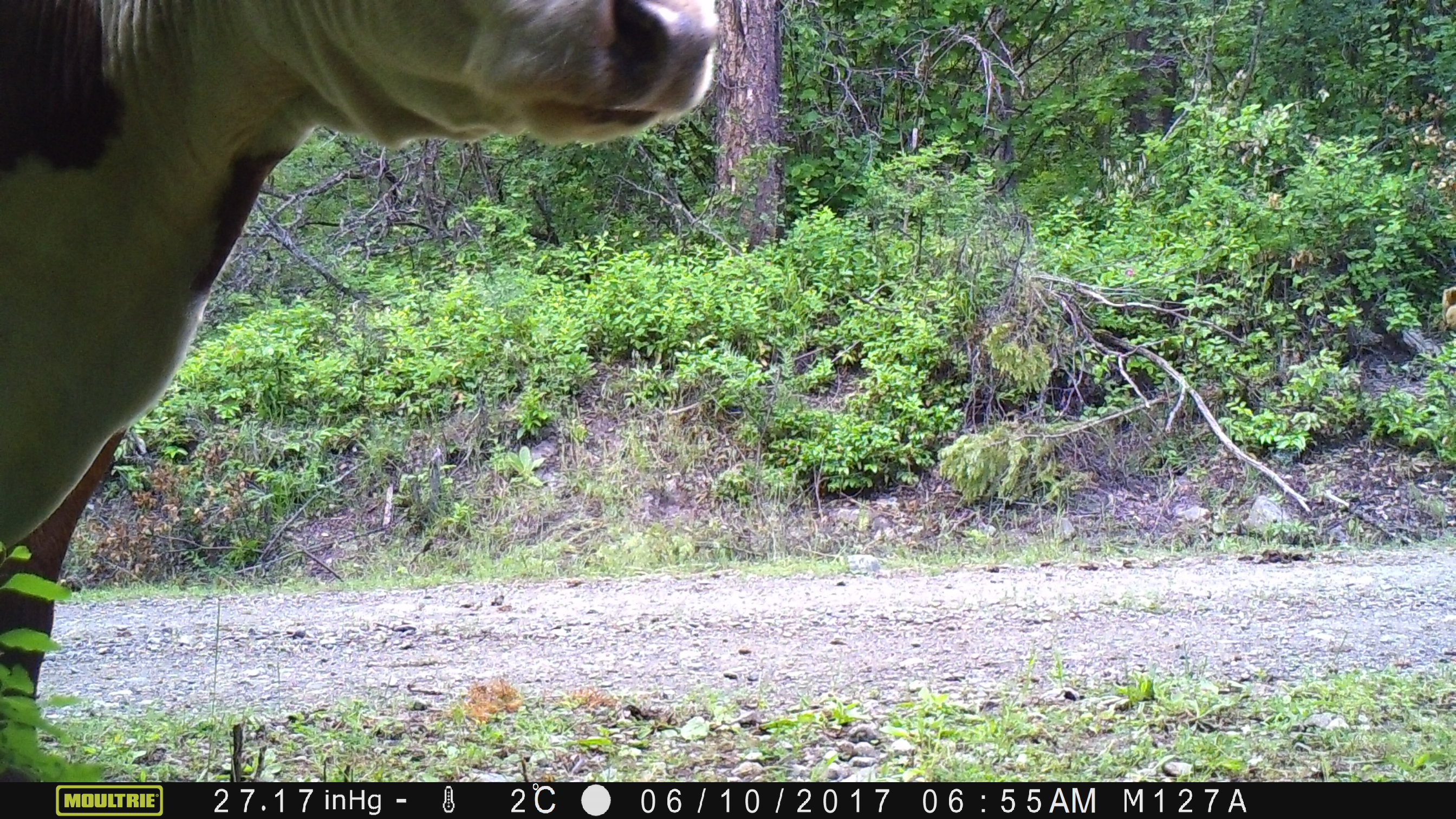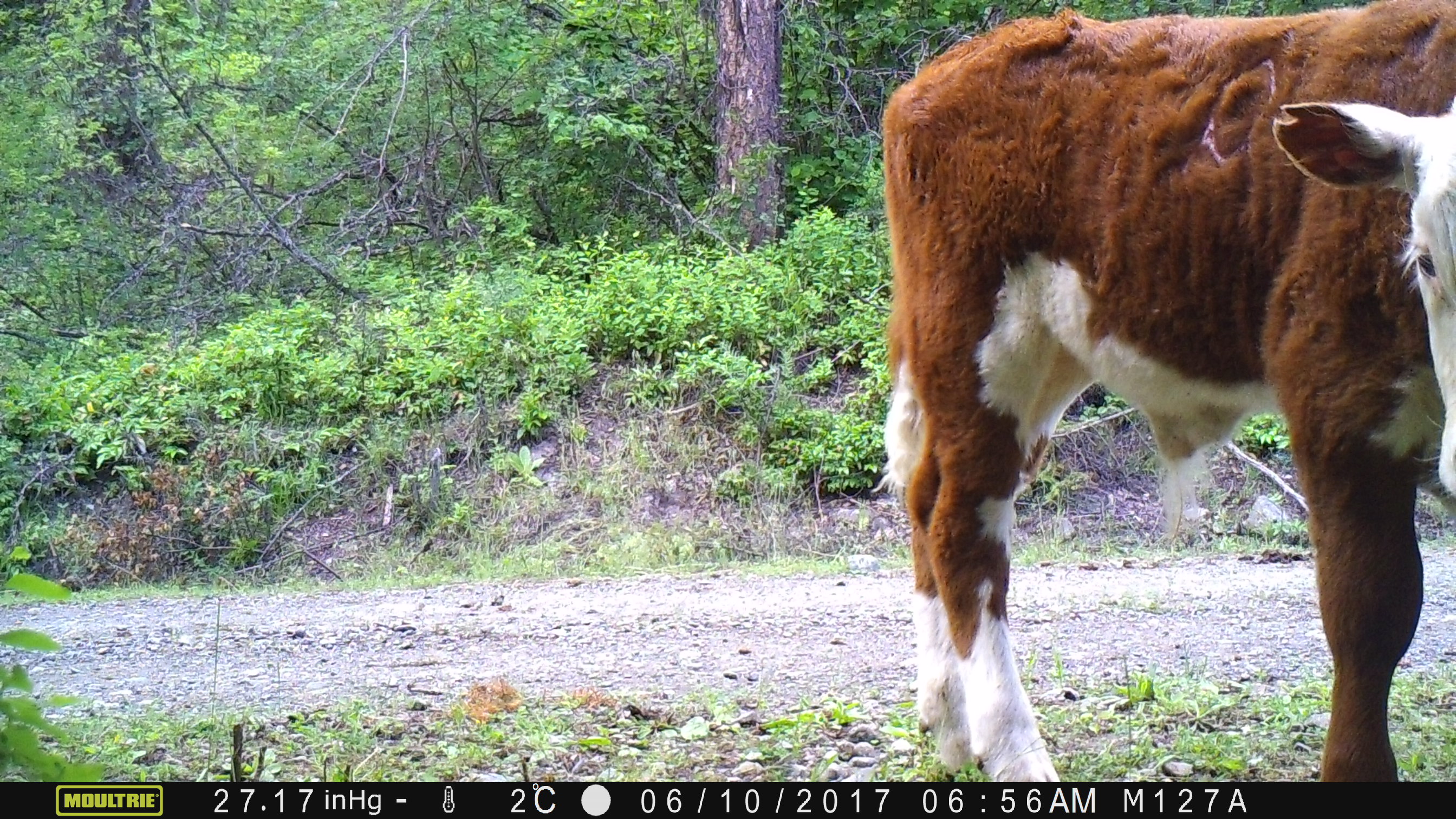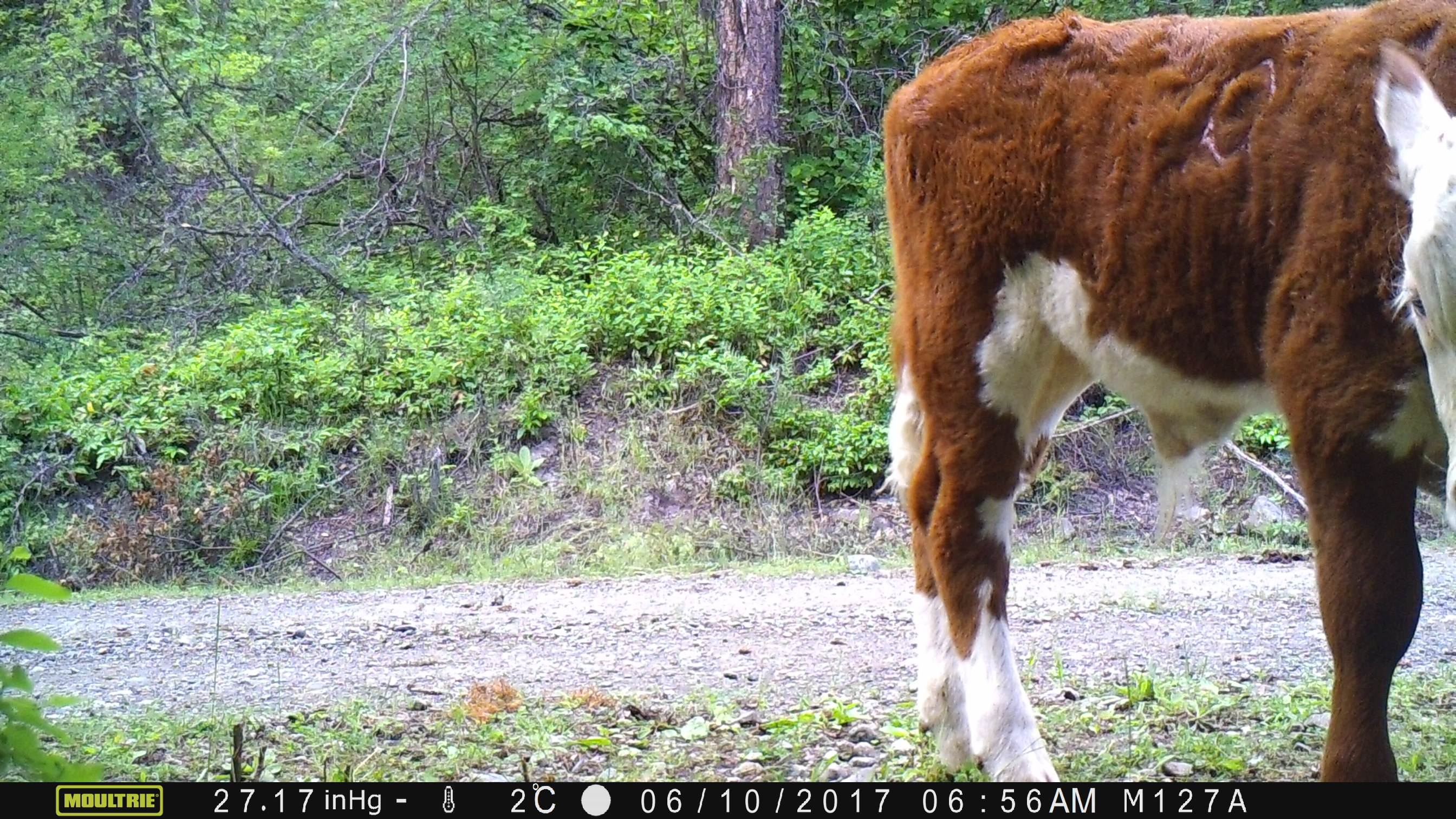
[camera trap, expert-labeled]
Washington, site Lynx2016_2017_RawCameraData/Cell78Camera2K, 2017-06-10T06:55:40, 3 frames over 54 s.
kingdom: Animalia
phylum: Chordata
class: Mammalia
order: Artiodactyla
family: Bovidae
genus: Bos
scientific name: Bos taurus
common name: domestic cattle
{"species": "domestic cattle (Bos taurus)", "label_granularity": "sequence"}